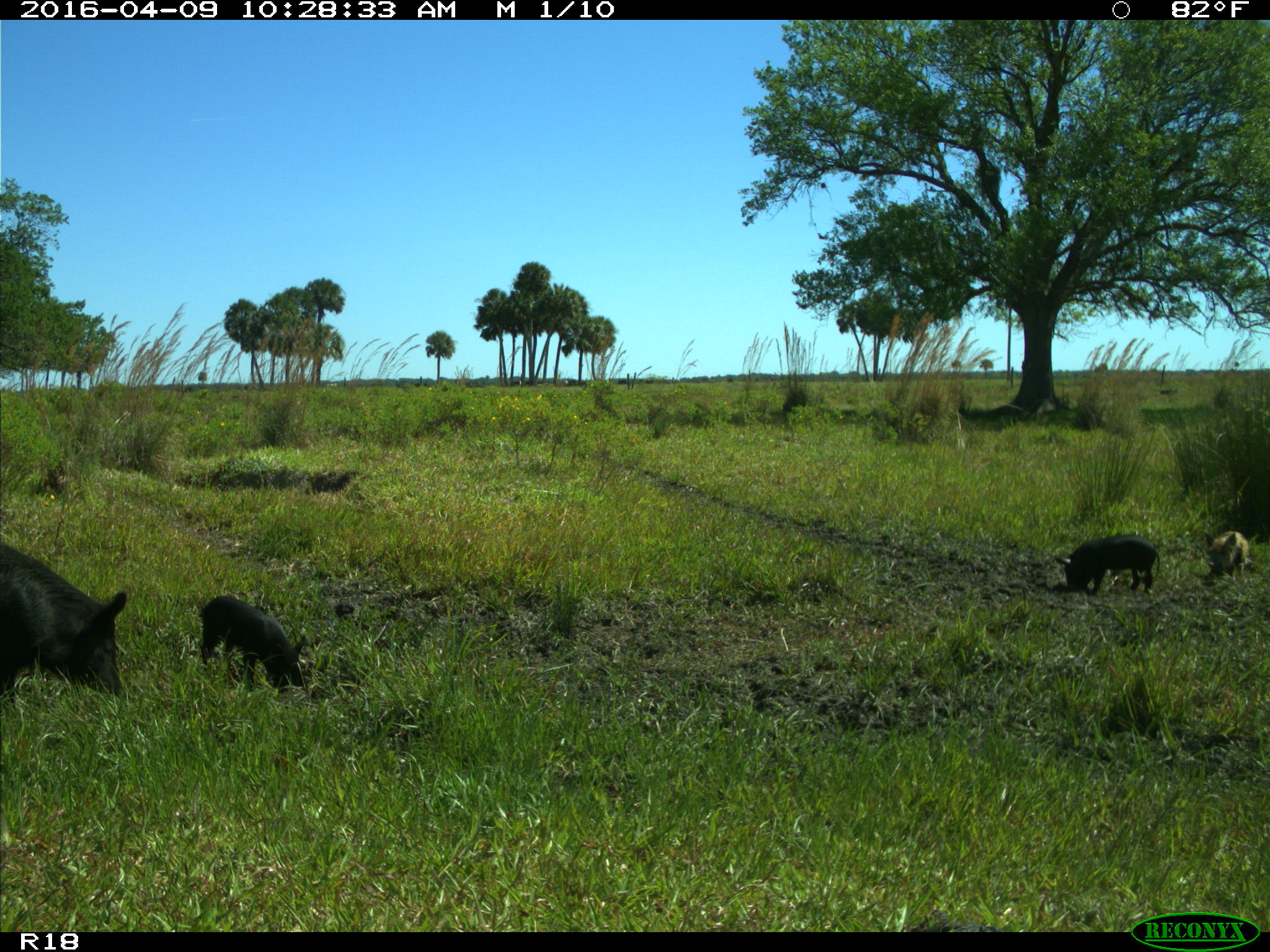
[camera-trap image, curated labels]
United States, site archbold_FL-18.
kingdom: Animalia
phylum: Chordata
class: Mammalia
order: Artiodactyla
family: Suidae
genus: Sus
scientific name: Sus scrofa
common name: wild boar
Sus scrofa (wild boar).